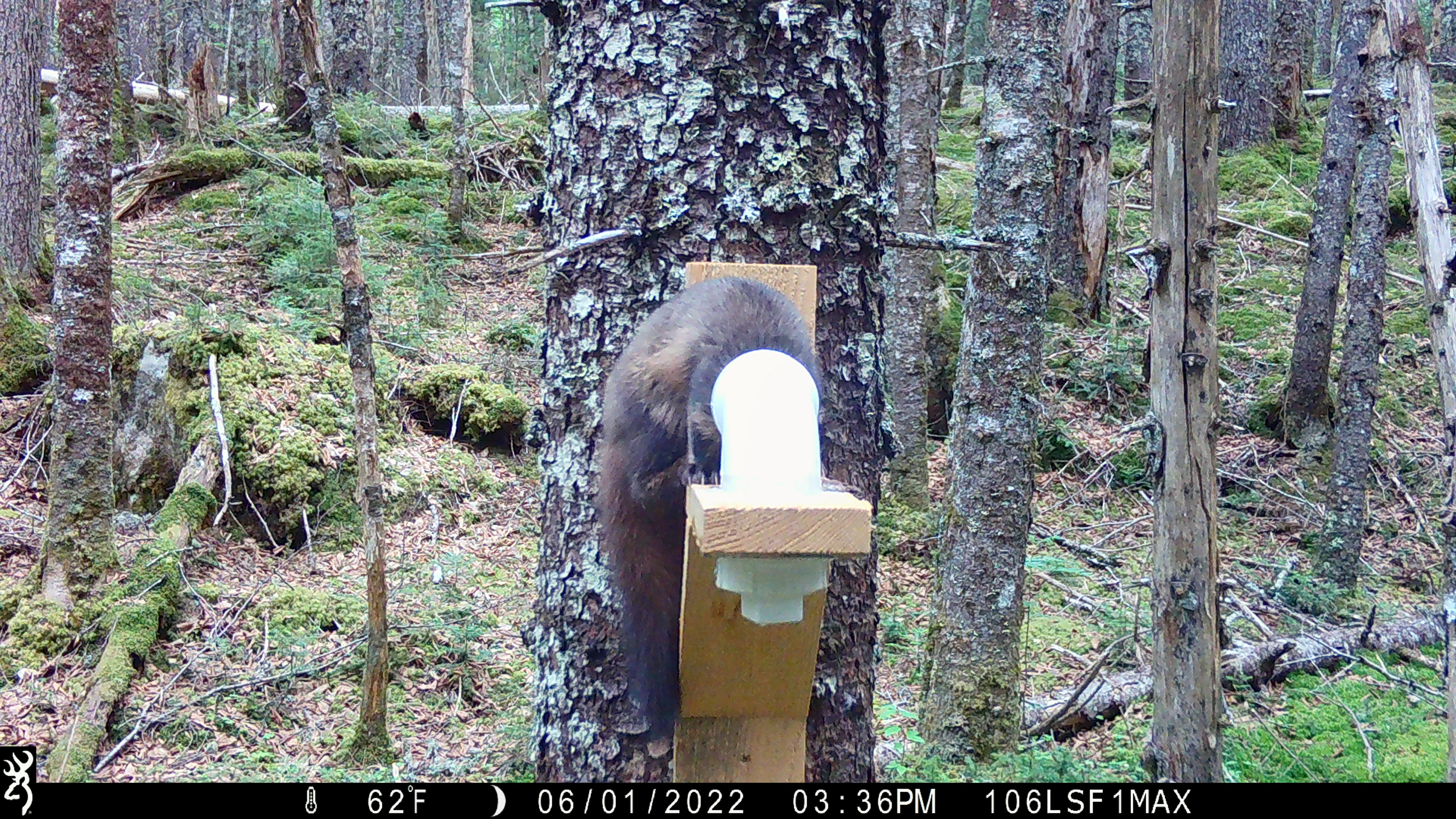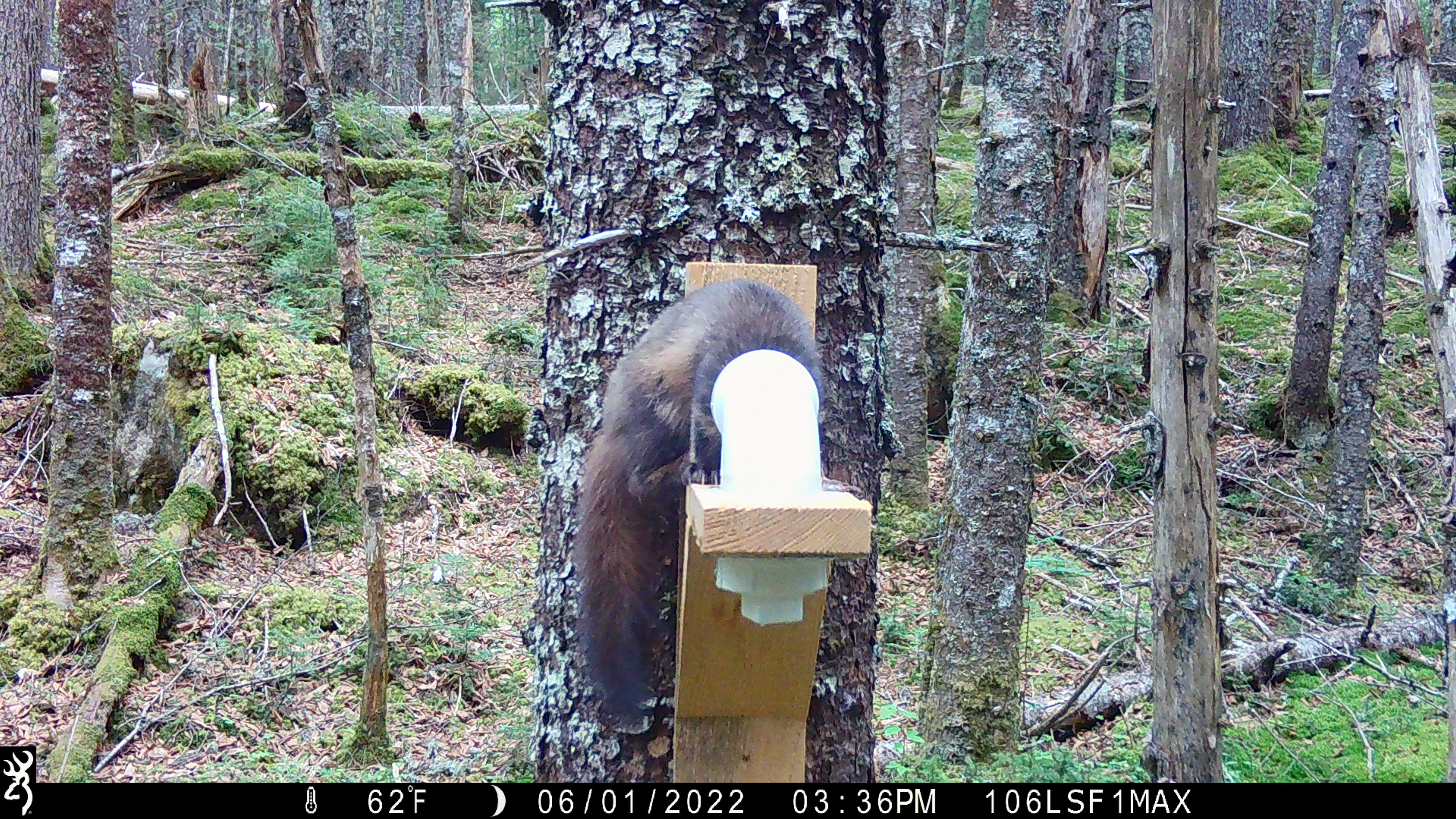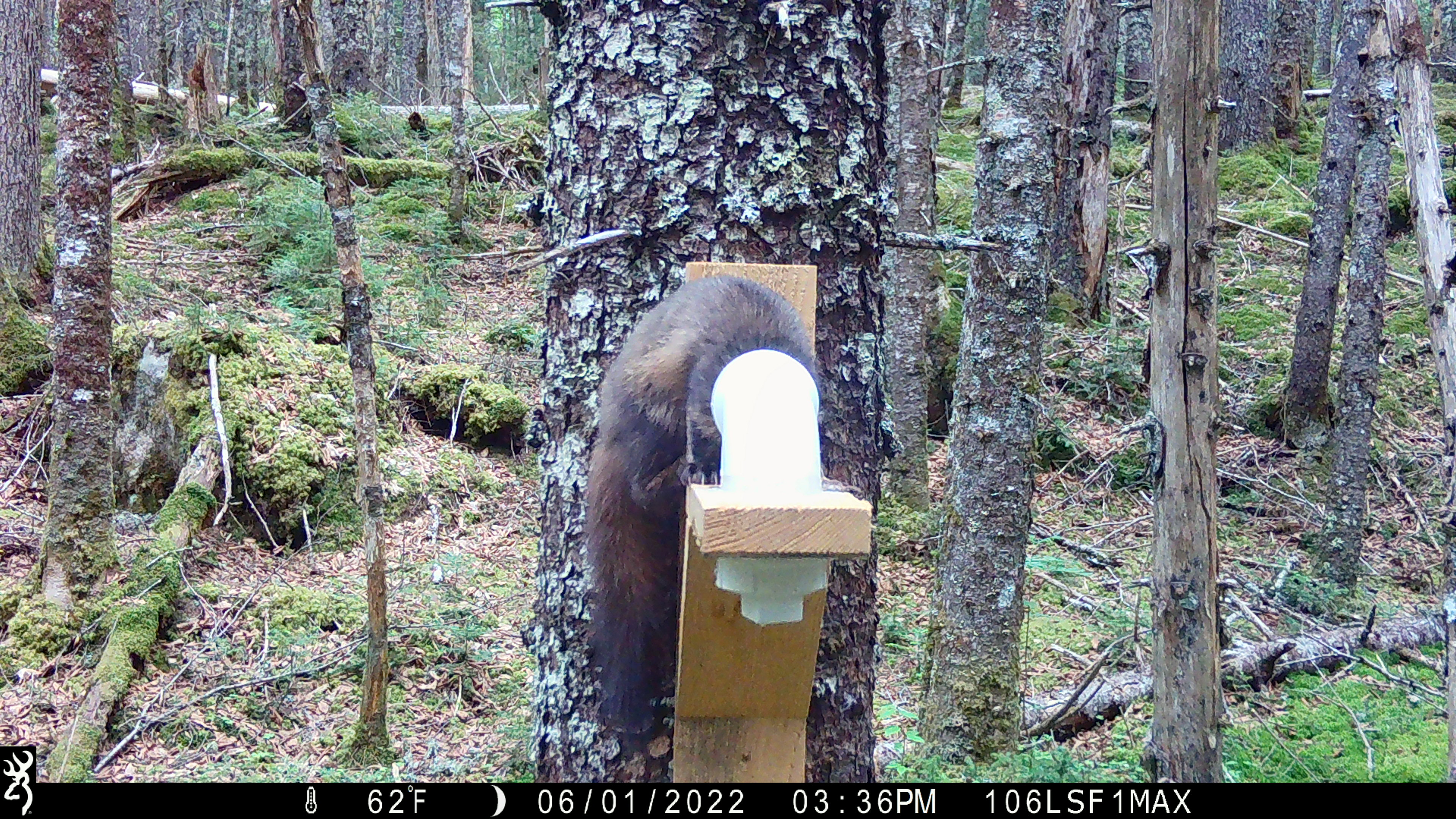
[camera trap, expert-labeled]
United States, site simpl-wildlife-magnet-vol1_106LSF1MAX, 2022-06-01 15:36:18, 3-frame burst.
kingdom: Animalia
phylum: Chordata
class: Mammalia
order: Carnivora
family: Mustelidae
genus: Martes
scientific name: Martes americana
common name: american marten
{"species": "american marten (Martes americana)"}